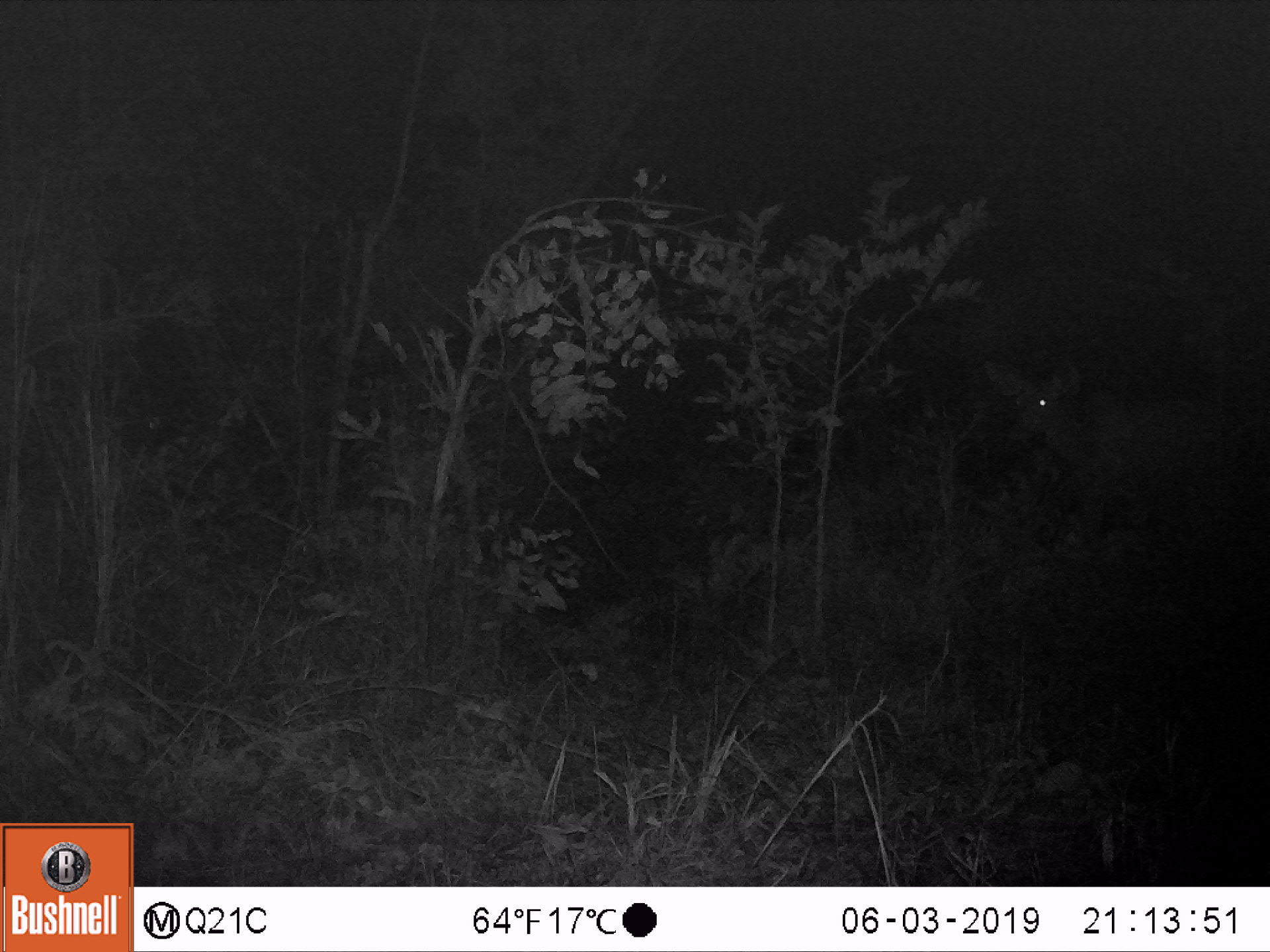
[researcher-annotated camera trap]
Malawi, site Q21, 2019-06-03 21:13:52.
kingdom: Animalia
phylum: Chordata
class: Mammalia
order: Artiodactyla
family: Bovidae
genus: Tragelaphus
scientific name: Tragelaphus strepsiceros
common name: greater kudu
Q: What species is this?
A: Greater kudu (Tragelaphus strepsiceros).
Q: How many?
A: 1.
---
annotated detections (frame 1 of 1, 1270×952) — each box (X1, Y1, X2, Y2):
greater kudu: (975, 357, 1248, 574)